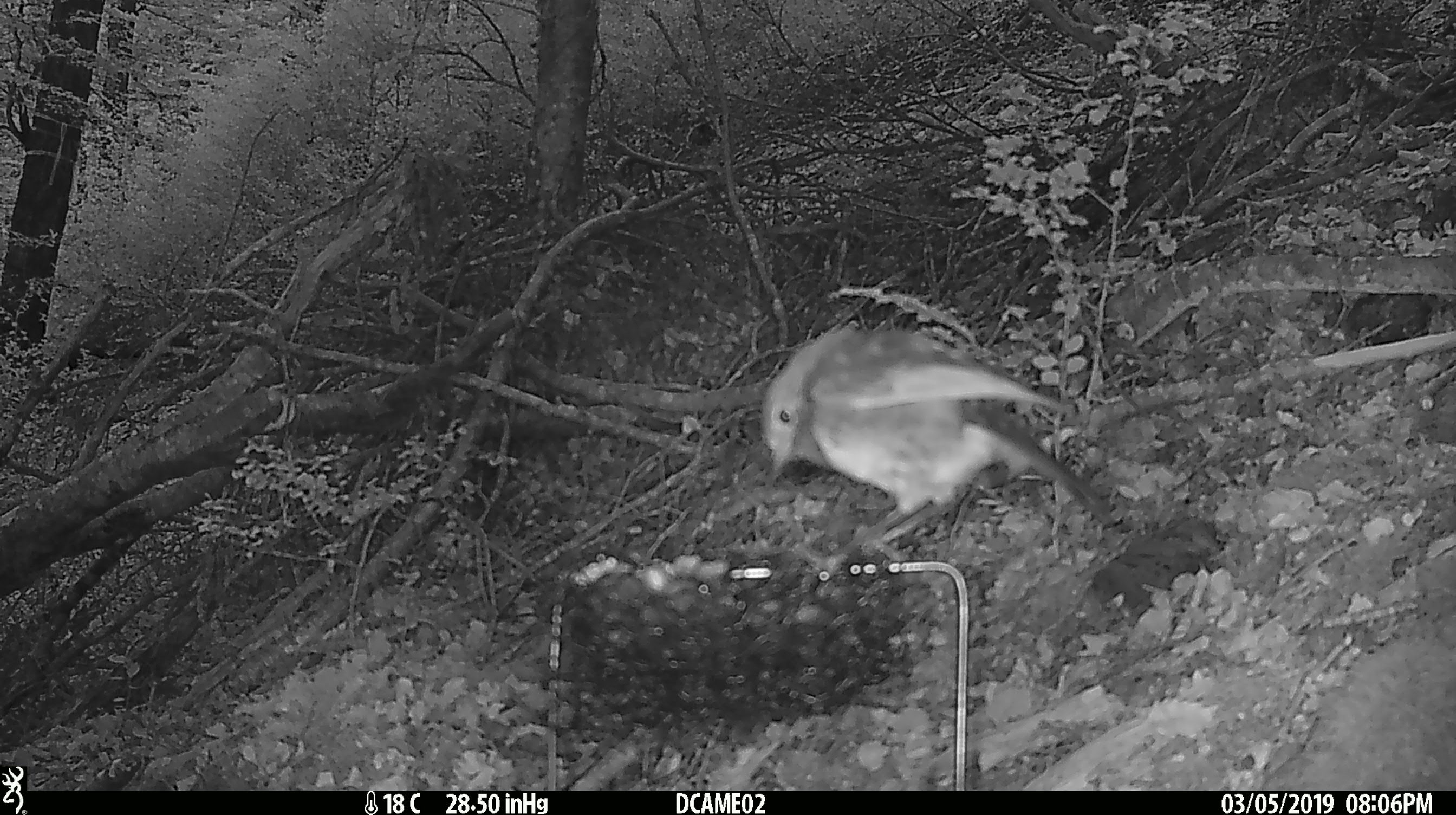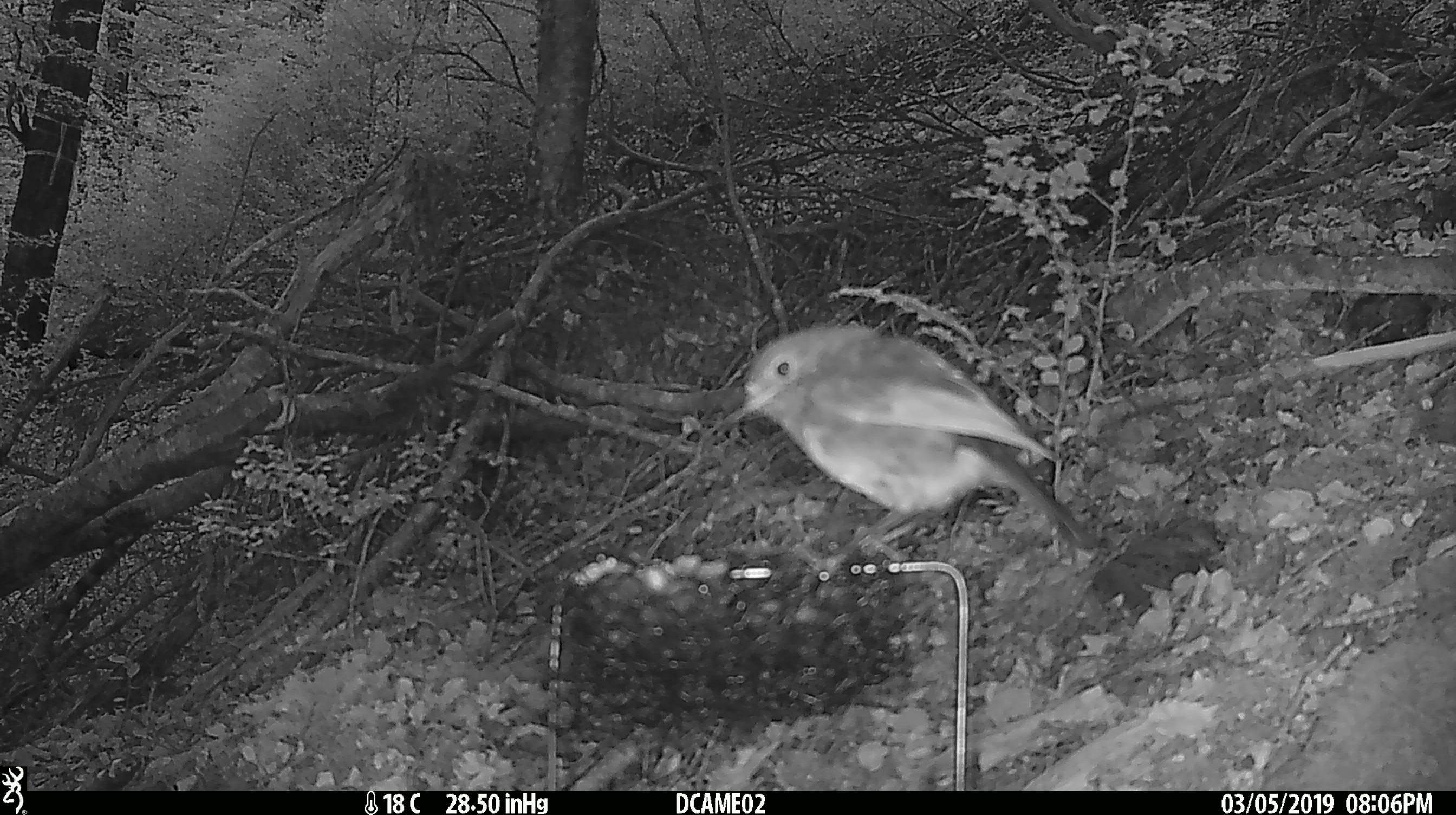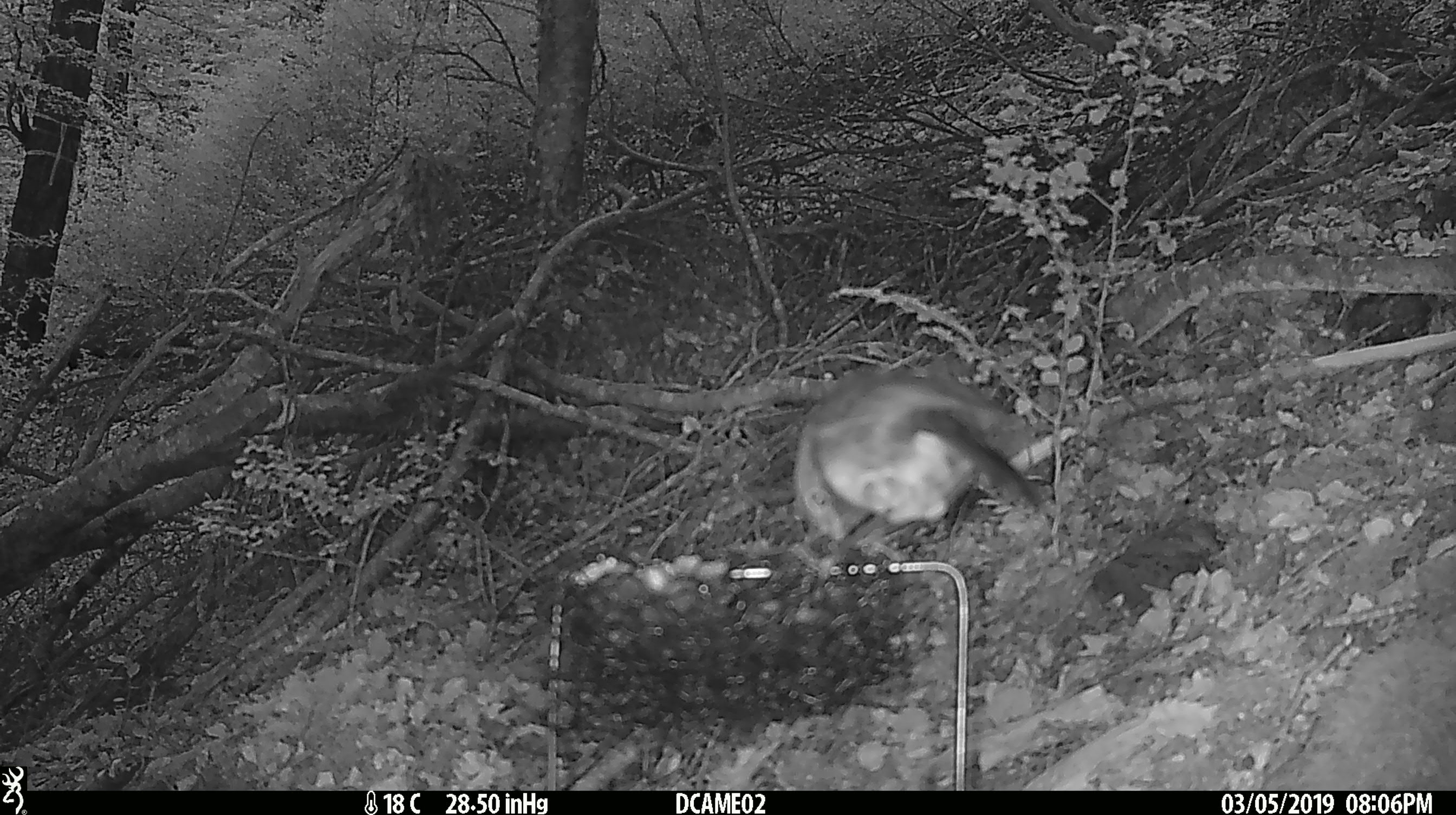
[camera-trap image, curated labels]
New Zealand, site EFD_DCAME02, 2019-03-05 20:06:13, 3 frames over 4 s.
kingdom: Animalia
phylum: Chordata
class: Aves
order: Passeriformes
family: Petroicidae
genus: Petroica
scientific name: Petroica australis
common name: new zealand robin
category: robin